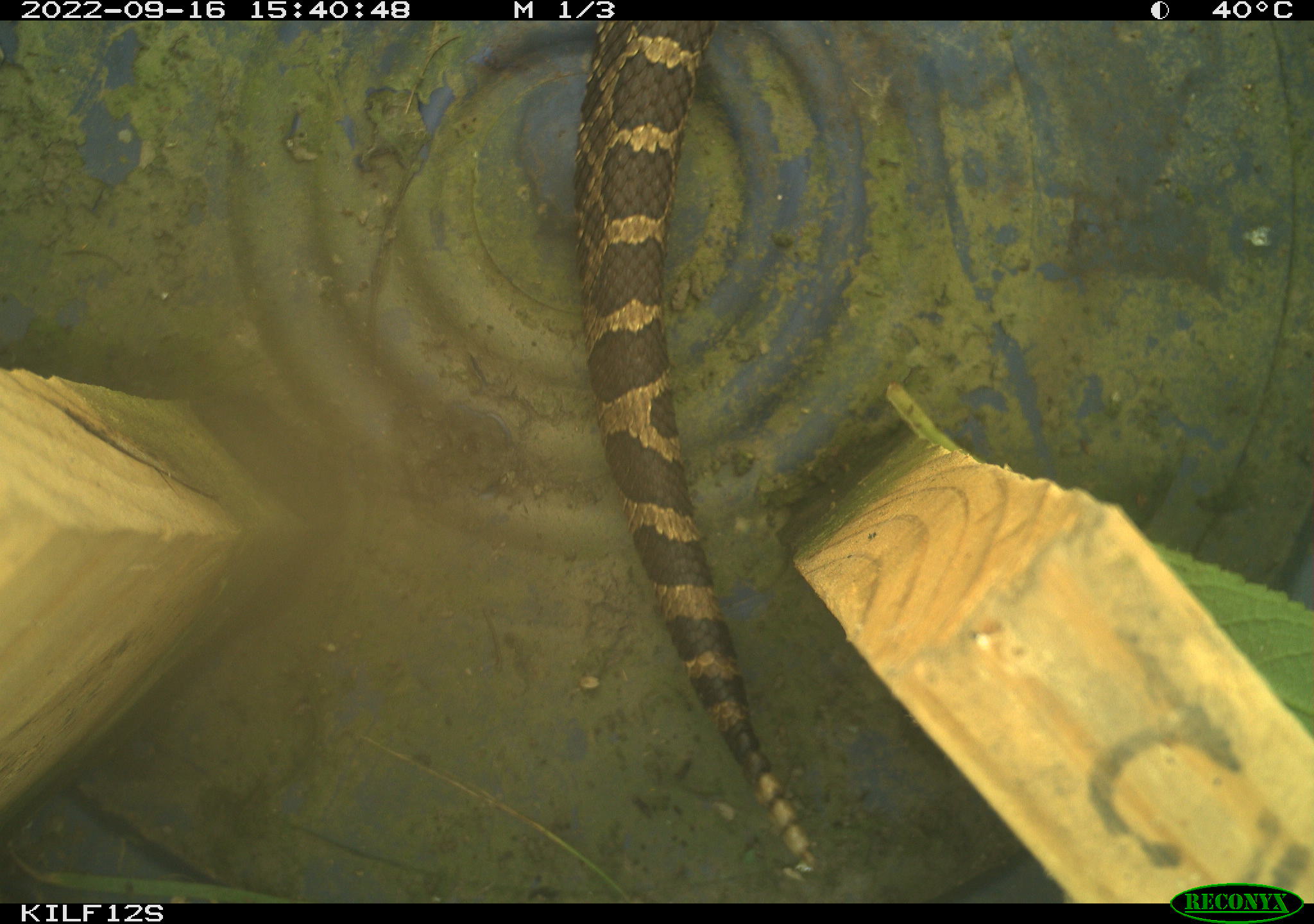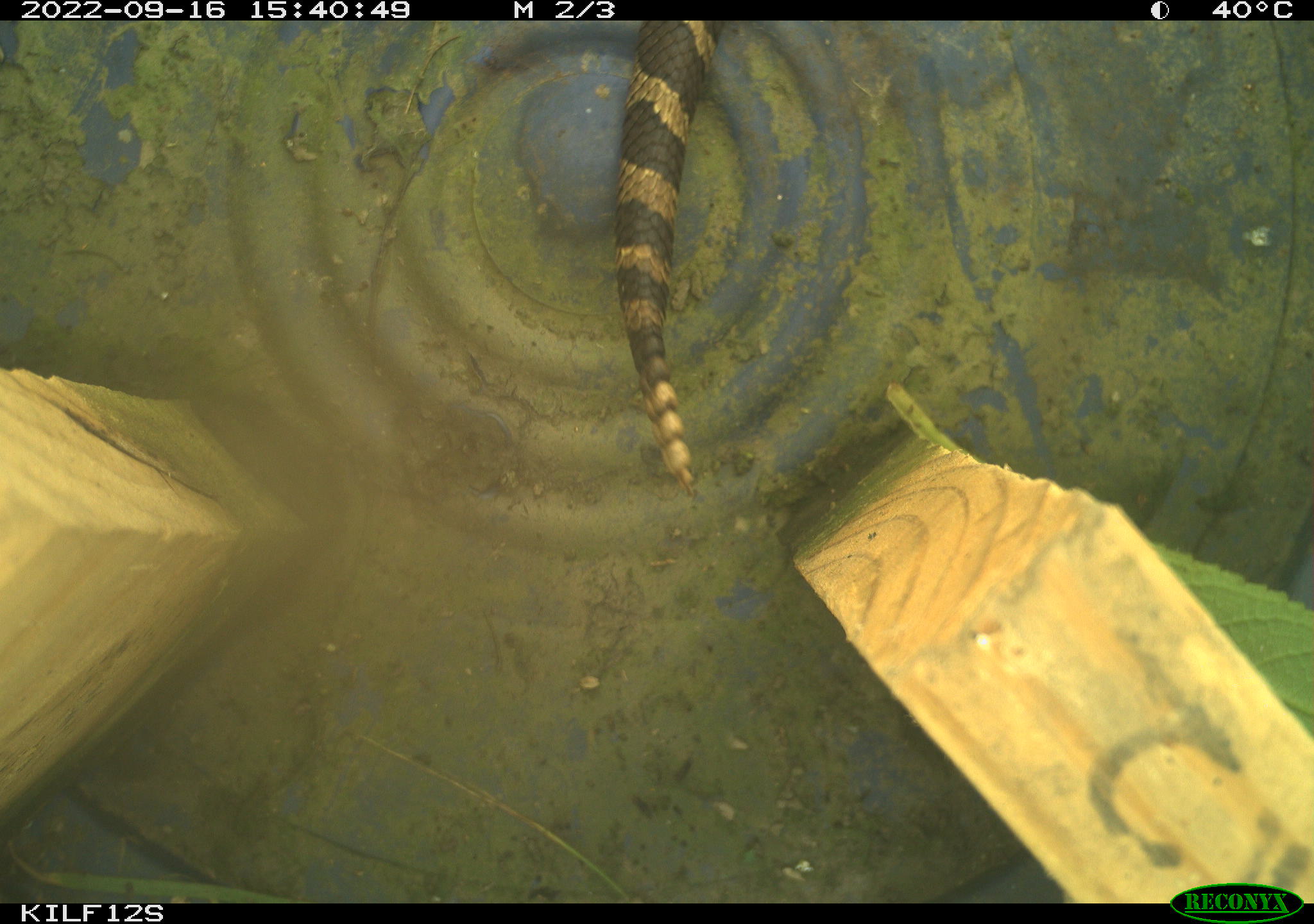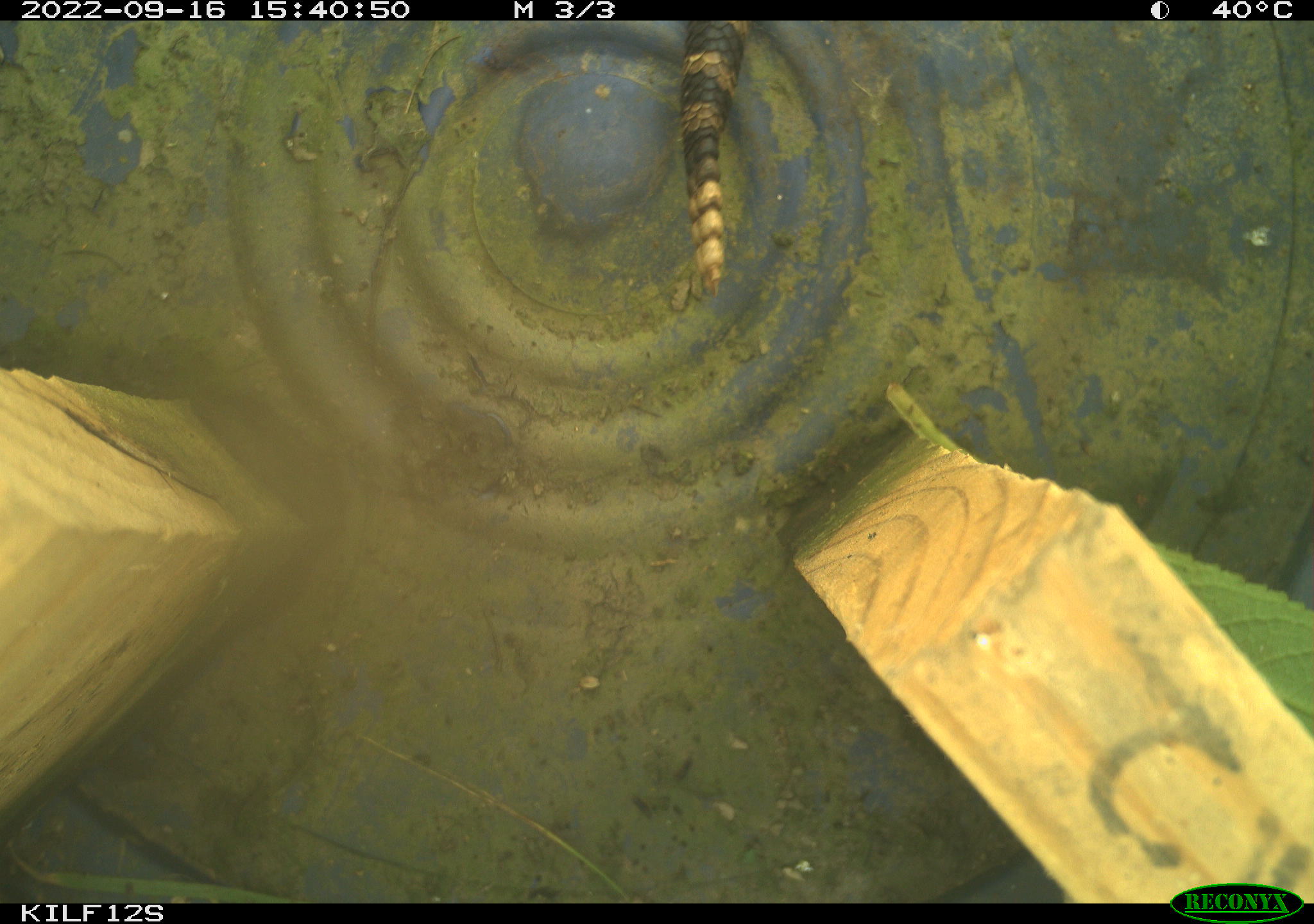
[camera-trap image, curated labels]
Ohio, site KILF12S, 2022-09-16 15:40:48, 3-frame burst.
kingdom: Animalia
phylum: Chordata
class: Reptilia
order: Squamata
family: Viperidae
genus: Sistrurus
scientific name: Sistrurus catenatus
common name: eastern massasauga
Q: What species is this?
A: Eastern massasauga (Sistrurus catenatus).